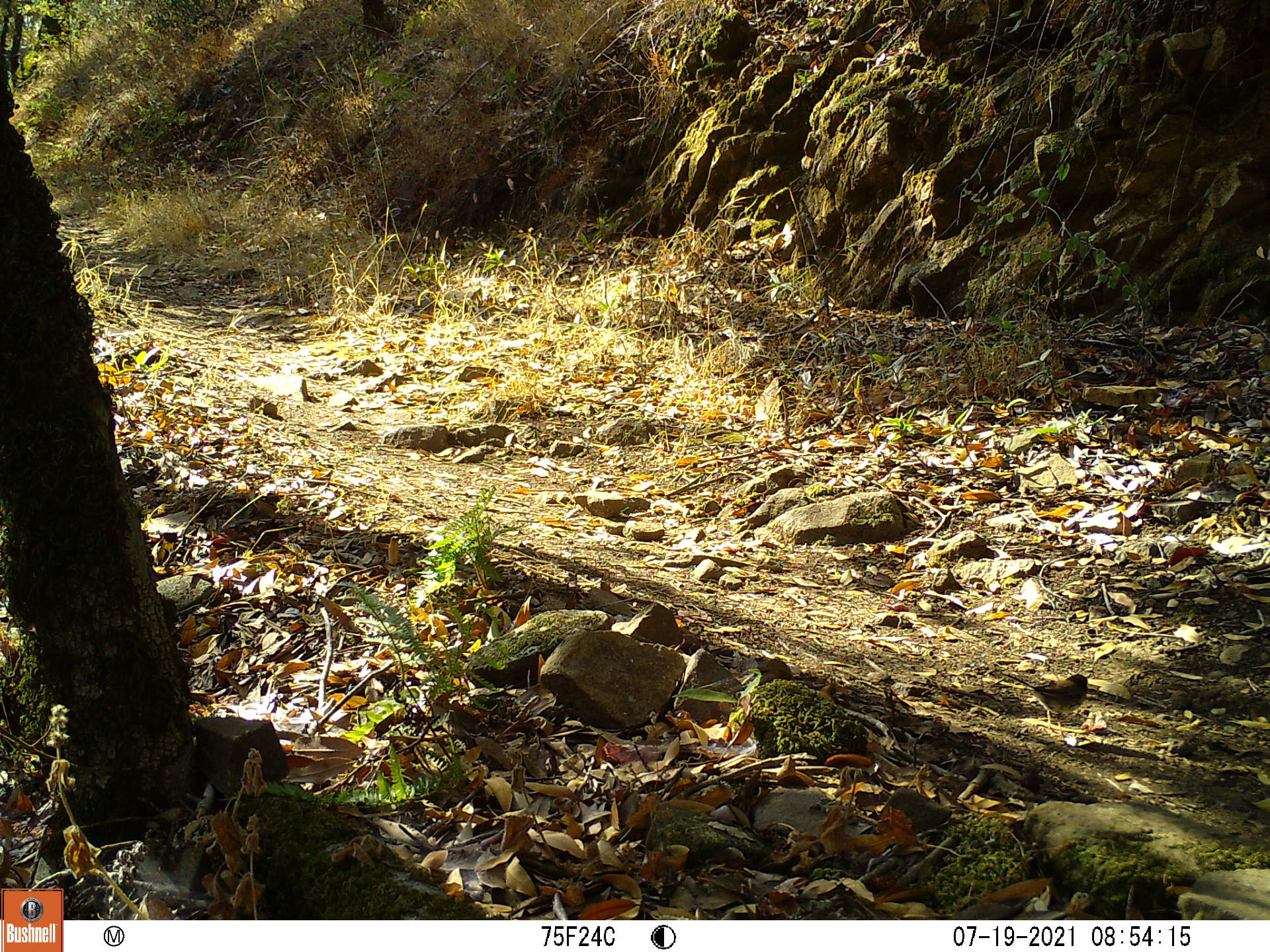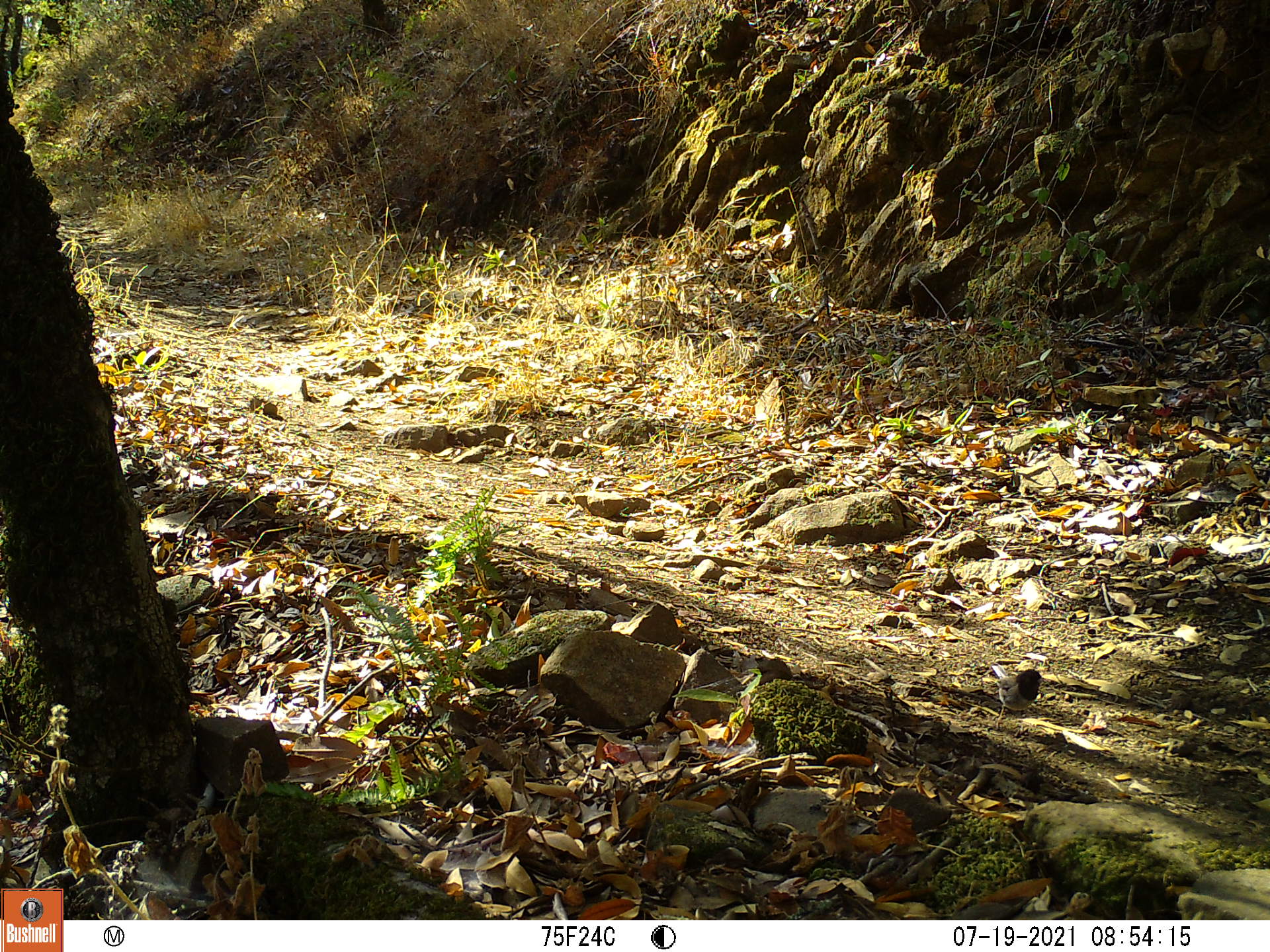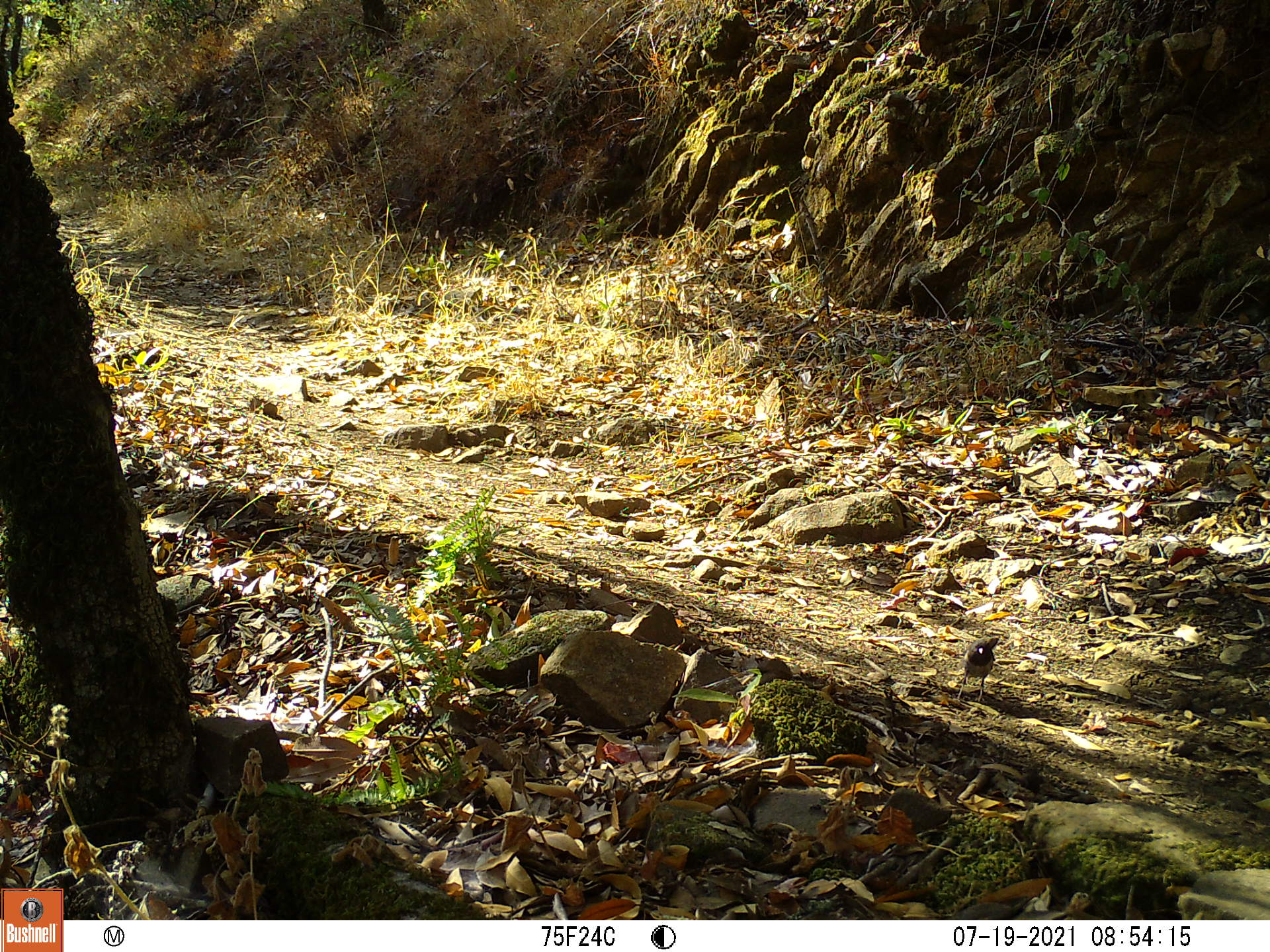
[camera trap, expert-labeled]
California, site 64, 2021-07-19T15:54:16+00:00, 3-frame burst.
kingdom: Animalia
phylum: Chordata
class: Aves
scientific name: Aves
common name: bird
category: unknown bird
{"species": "unknown bird (bird) (Aves)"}